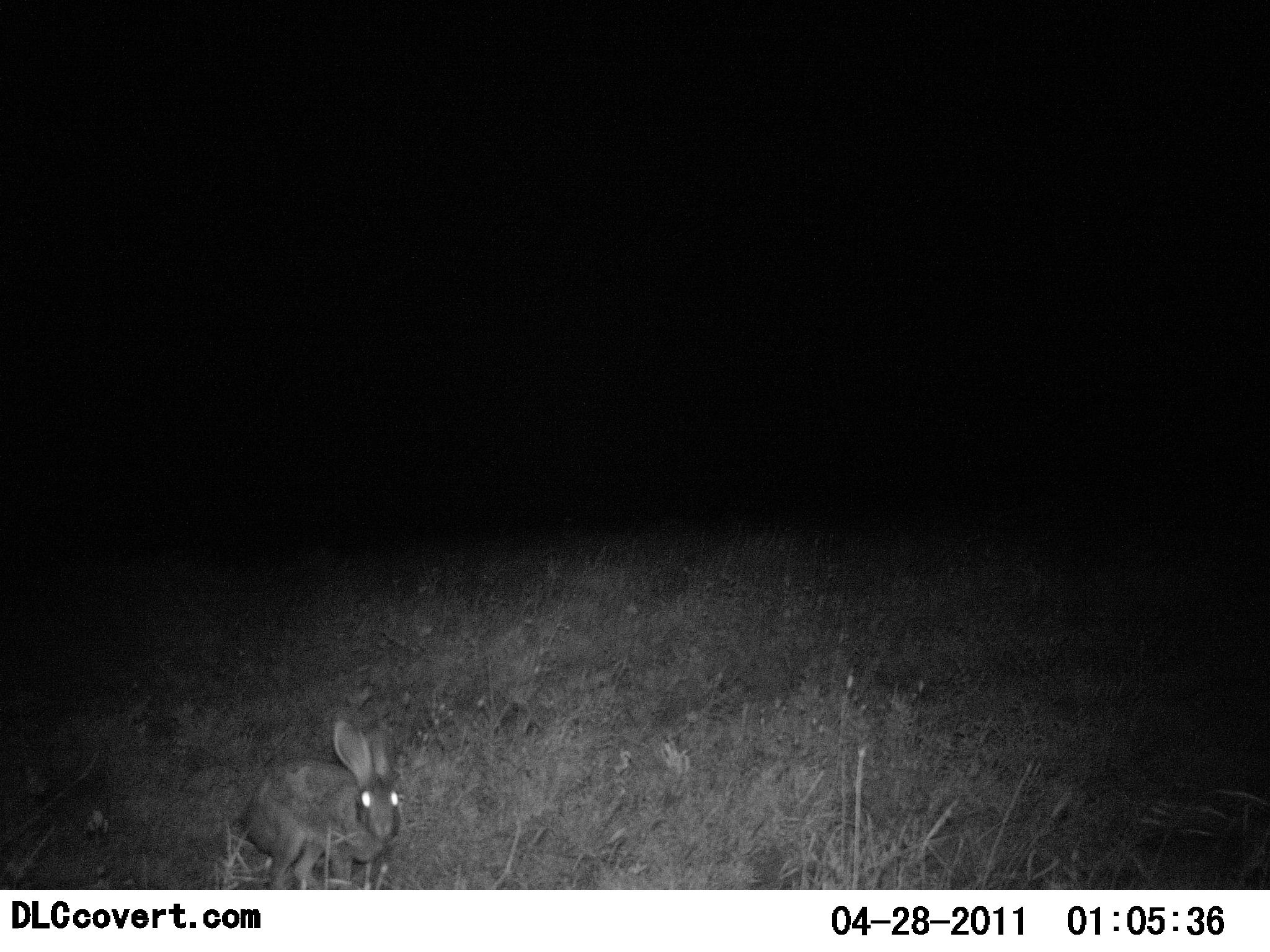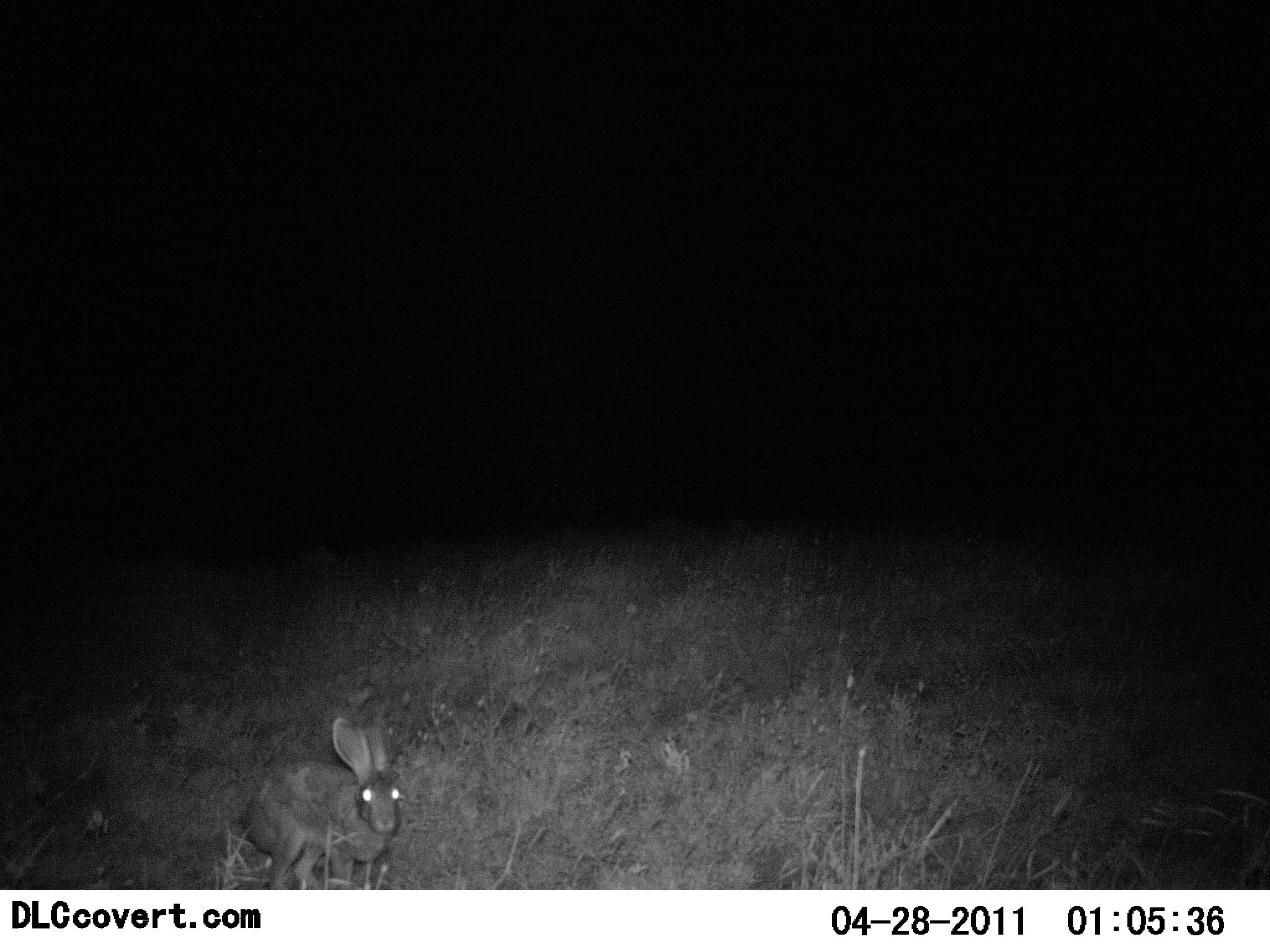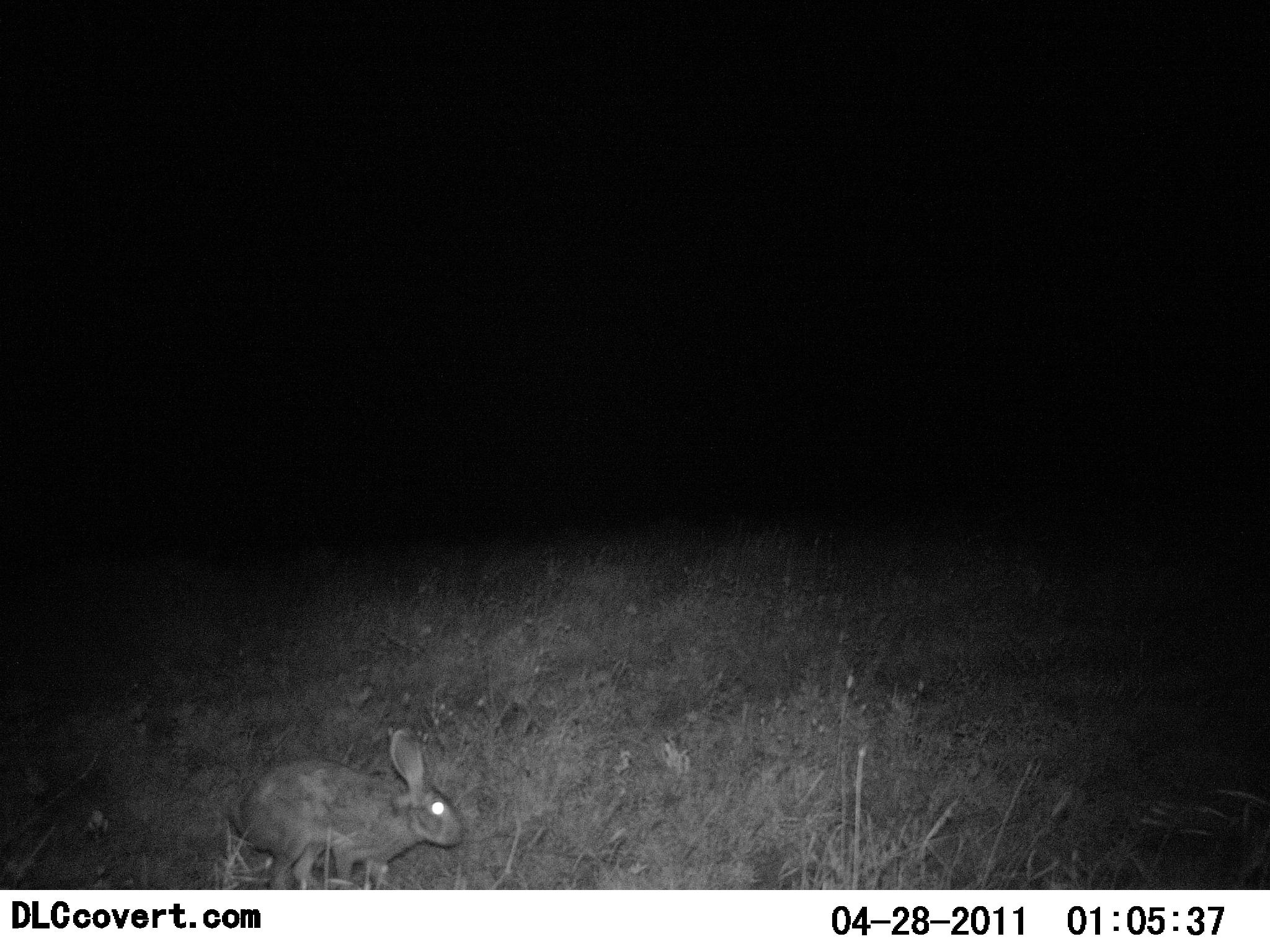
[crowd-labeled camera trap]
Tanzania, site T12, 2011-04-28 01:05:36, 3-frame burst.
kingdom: Animalia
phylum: Chordata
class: Mammalia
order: Lagomorpha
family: Leporidae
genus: Lepus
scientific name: Lepus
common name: hare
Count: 1.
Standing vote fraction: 58%.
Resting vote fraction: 0%.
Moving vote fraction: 42%.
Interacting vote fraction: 0%.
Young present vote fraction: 0%.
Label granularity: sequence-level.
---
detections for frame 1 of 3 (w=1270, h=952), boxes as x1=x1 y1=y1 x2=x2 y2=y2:
animal: x1=233 y1=718 x2=399 y2=890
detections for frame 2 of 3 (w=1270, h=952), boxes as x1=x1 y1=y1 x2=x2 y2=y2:
animal: x1=240 y1=717 x2=406 y2=890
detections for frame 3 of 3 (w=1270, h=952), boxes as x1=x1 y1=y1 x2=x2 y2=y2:
animal: x1=227 y1=726 x2=468 y2=889